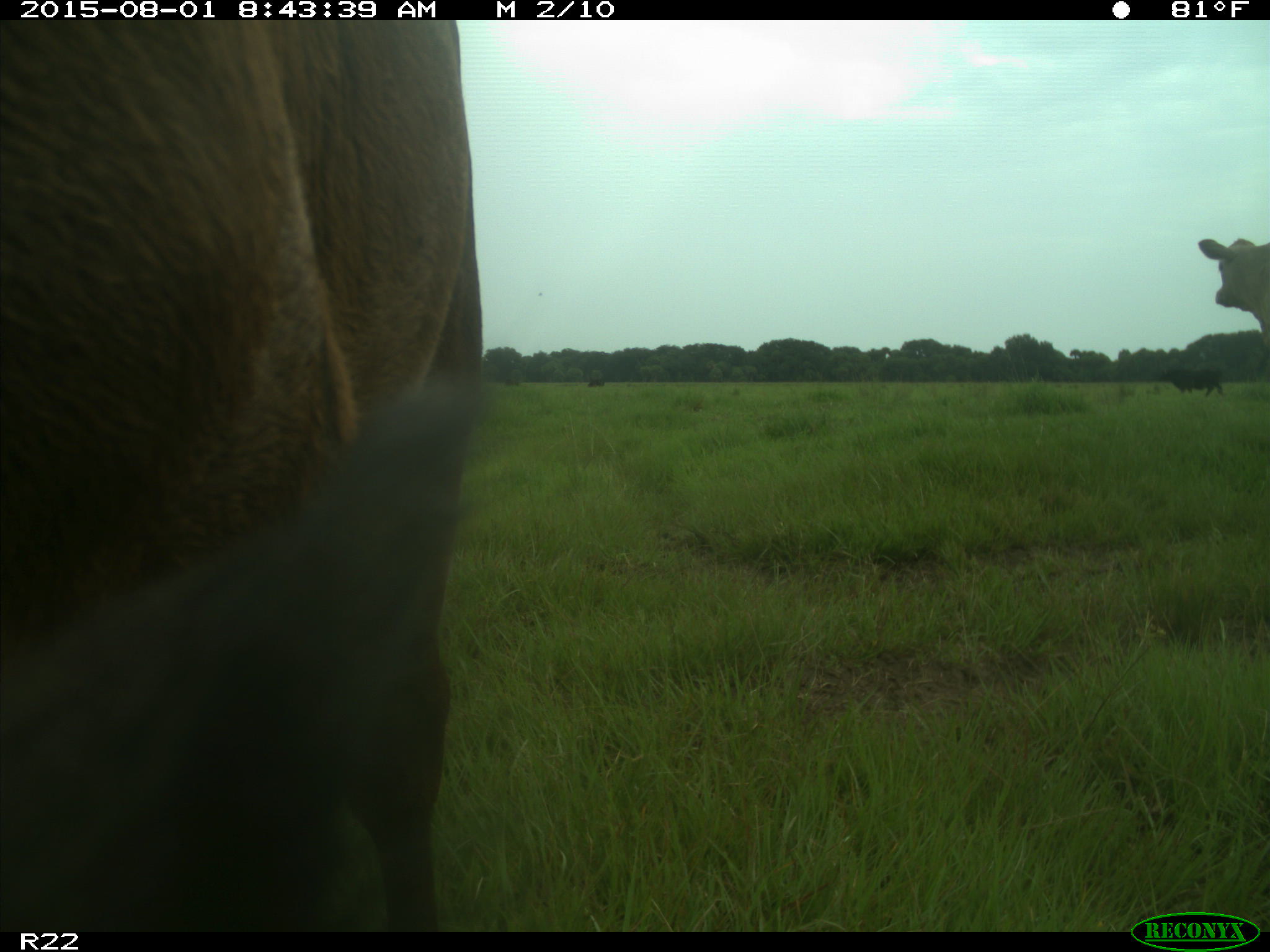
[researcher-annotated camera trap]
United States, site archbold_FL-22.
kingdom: Animalia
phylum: Chordata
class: Mammalia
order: Artiodactyla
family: Bovidae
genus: Bos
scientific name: Bos taurus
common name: domestic cow